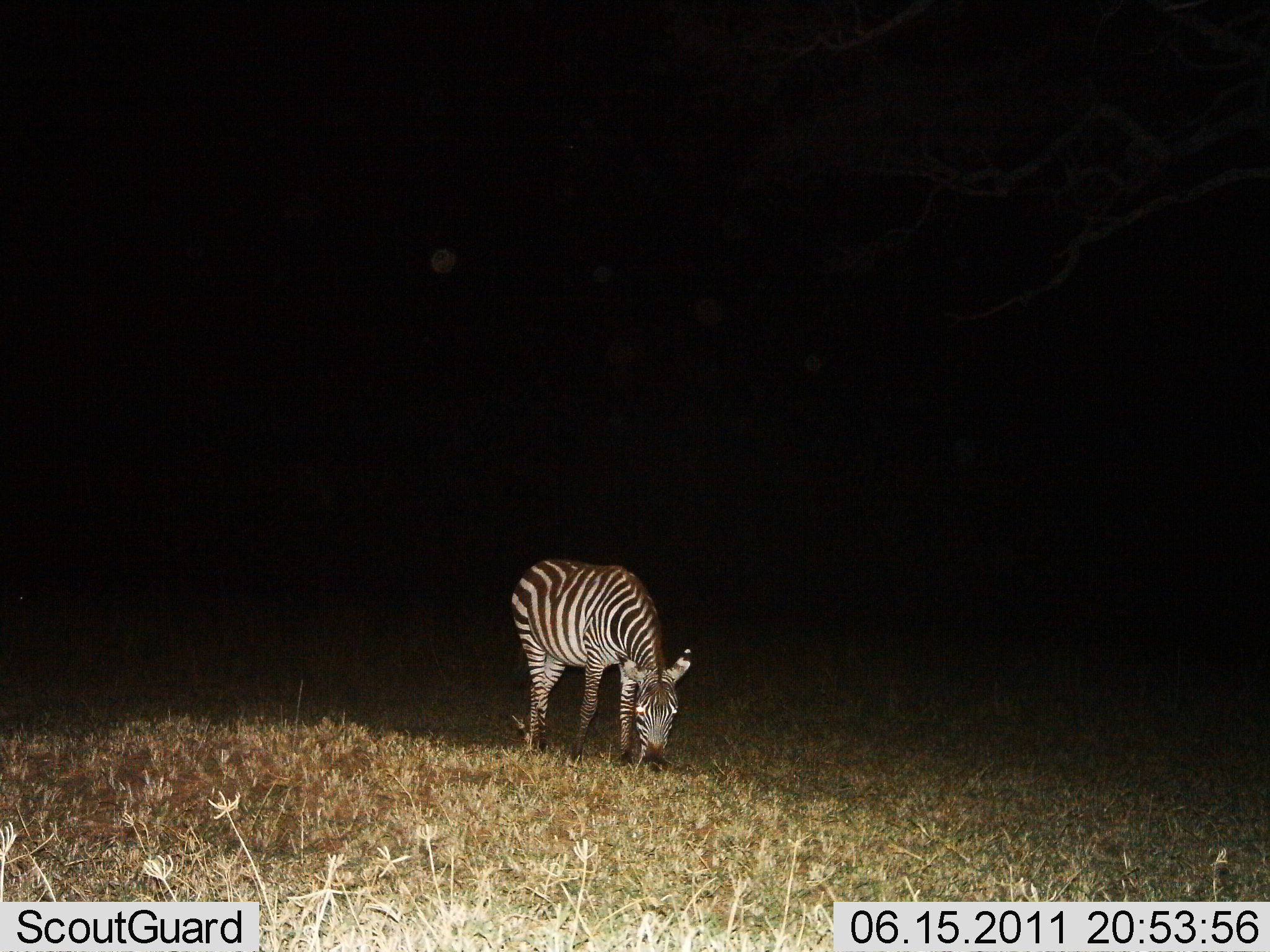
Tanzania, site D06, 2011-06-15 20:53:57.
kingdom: Animalia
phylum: Chordata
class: Mammalia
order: Perissodactyla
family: Equidae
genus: Equus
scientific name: Equus quagga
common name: plains zebra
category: zebra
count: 1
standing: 50%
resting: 0%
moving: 0%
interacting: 0%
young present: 0%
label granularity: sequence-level